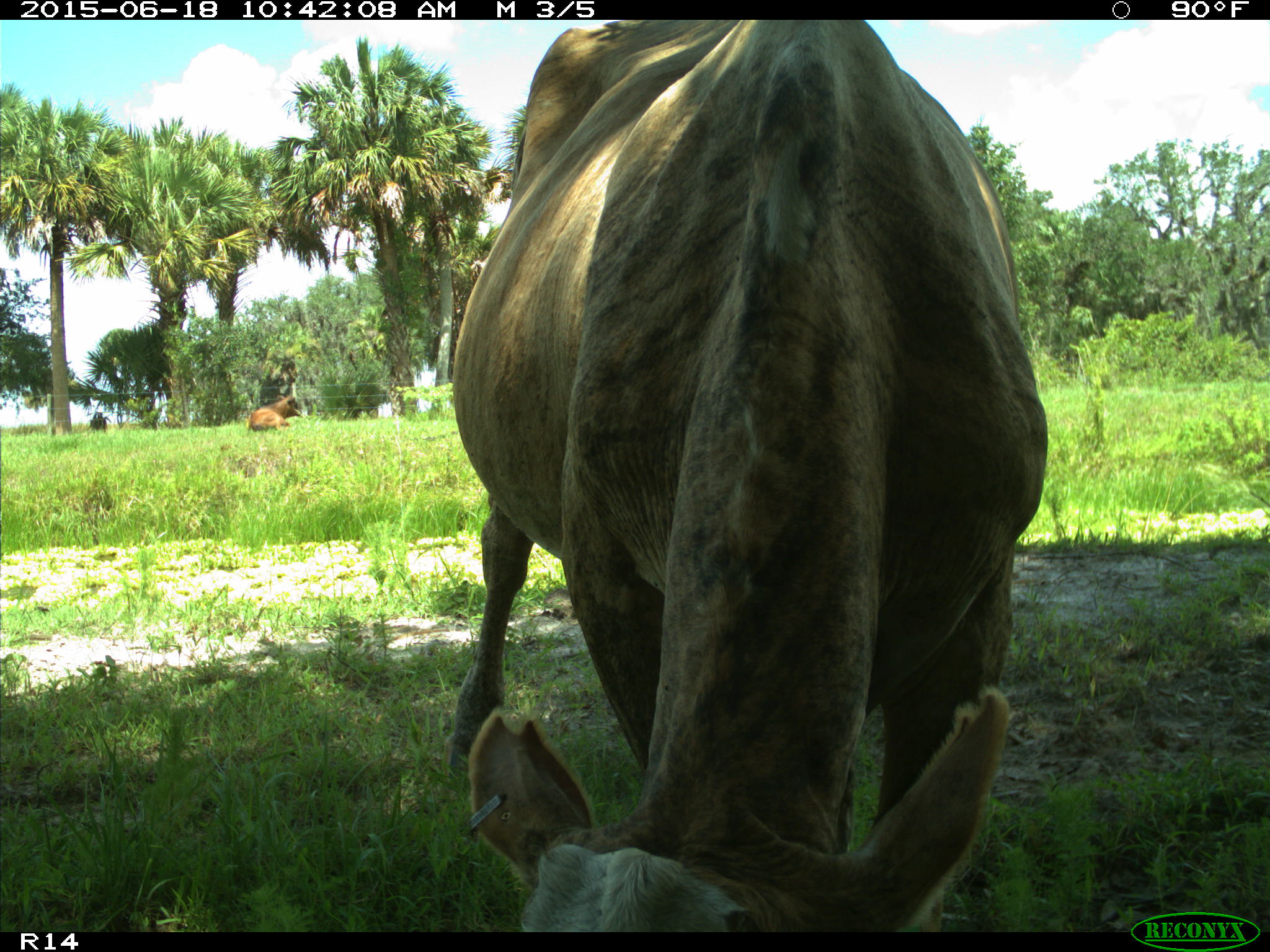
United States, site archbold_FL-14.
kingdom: Animalia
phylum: Chordata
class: Mammalia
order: Artiodactyla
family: Bovidae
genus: Bos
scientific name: Bos taurus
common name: domestic cow